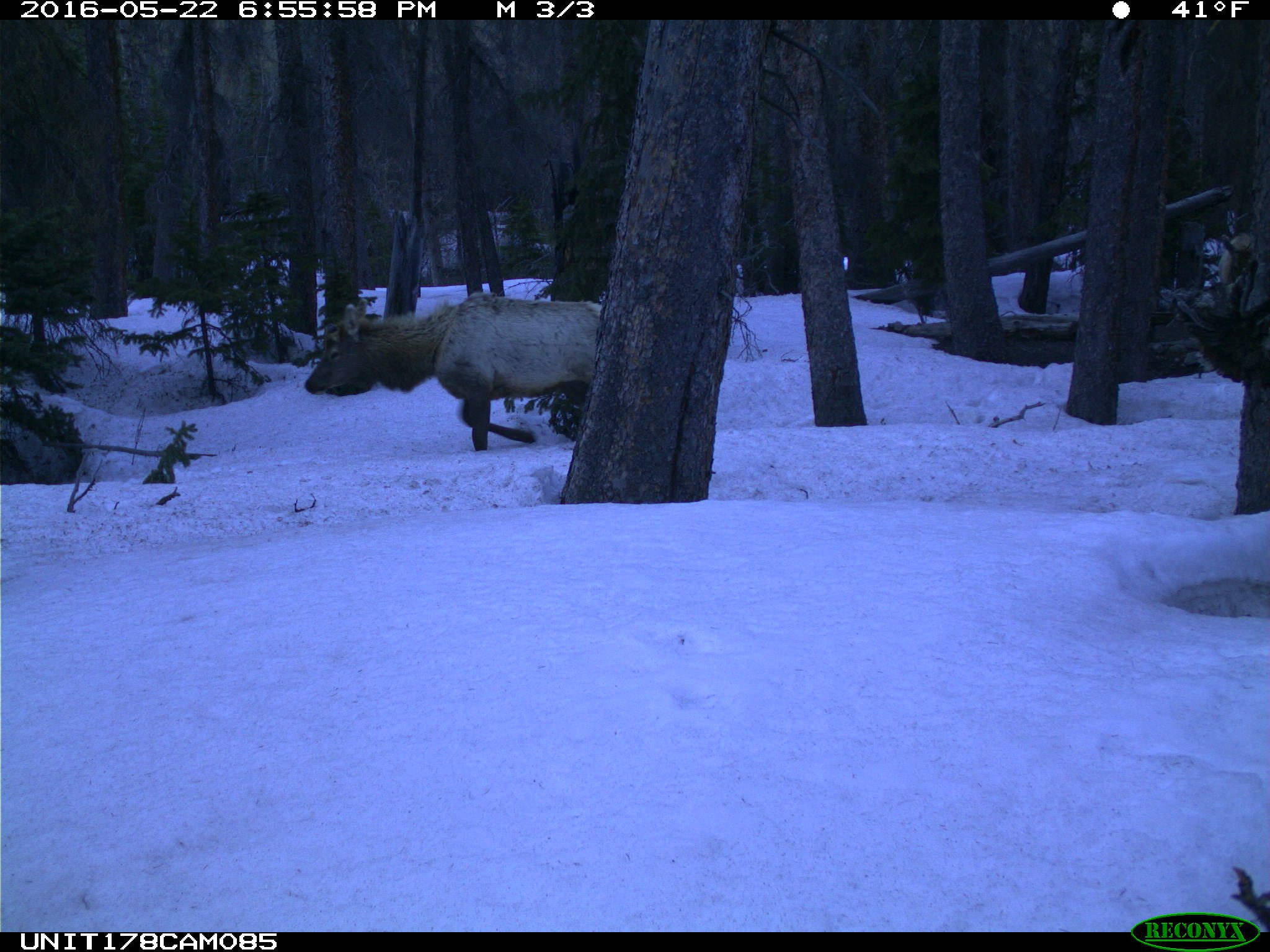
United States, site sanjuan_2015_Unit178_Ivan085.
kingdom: Animalia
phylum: Chordata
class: Mammalia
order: Artiodactyla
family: Cervidae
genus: Cervus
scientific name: Cervus elaphus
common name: red deer